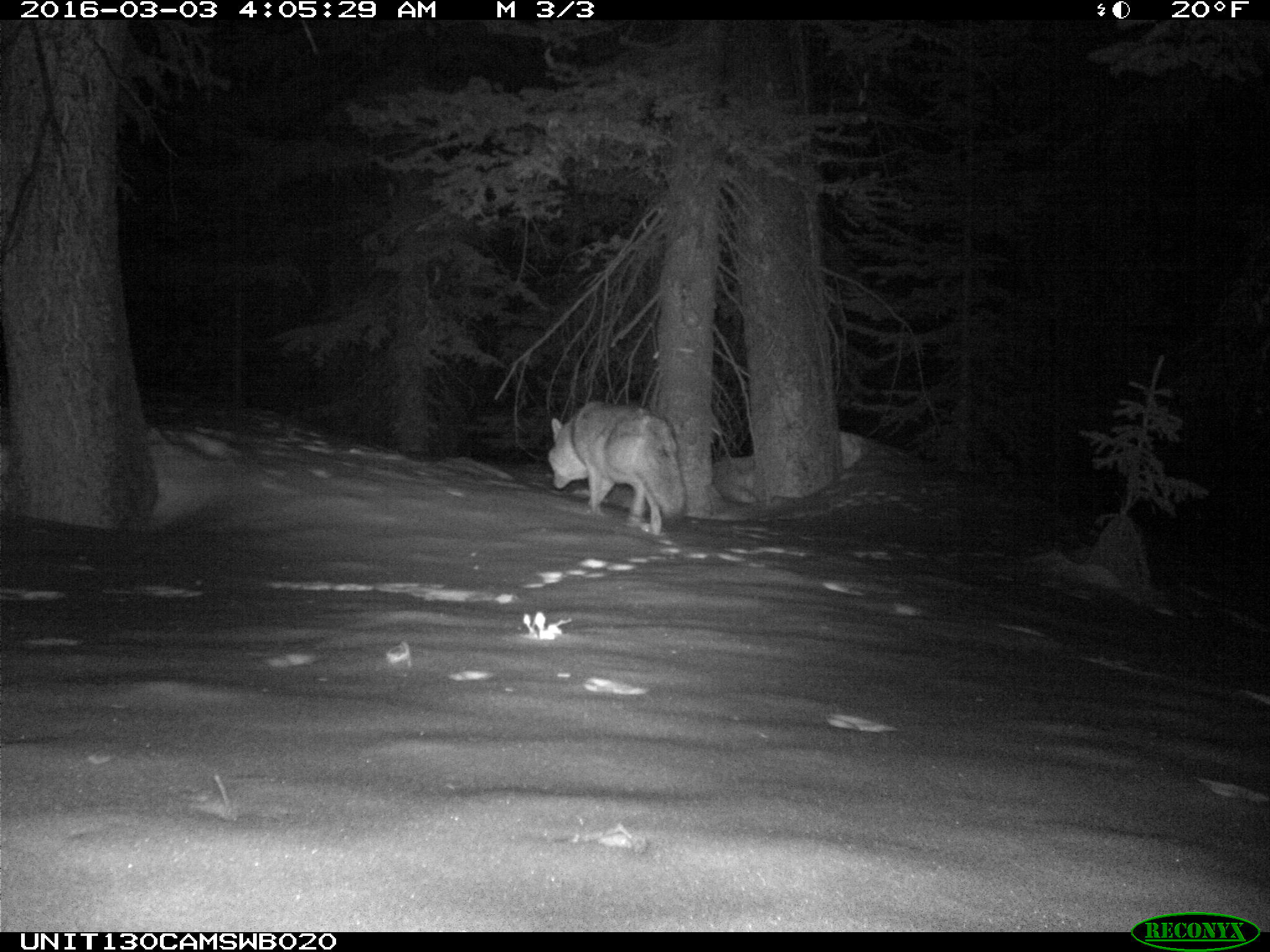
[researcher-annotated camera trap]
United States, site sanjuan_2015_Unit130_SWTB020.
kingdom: Animalia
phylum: Chordata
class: Mammalia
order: Carnivora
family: Canidae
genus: Canis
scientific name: Canis latrans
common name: coyote